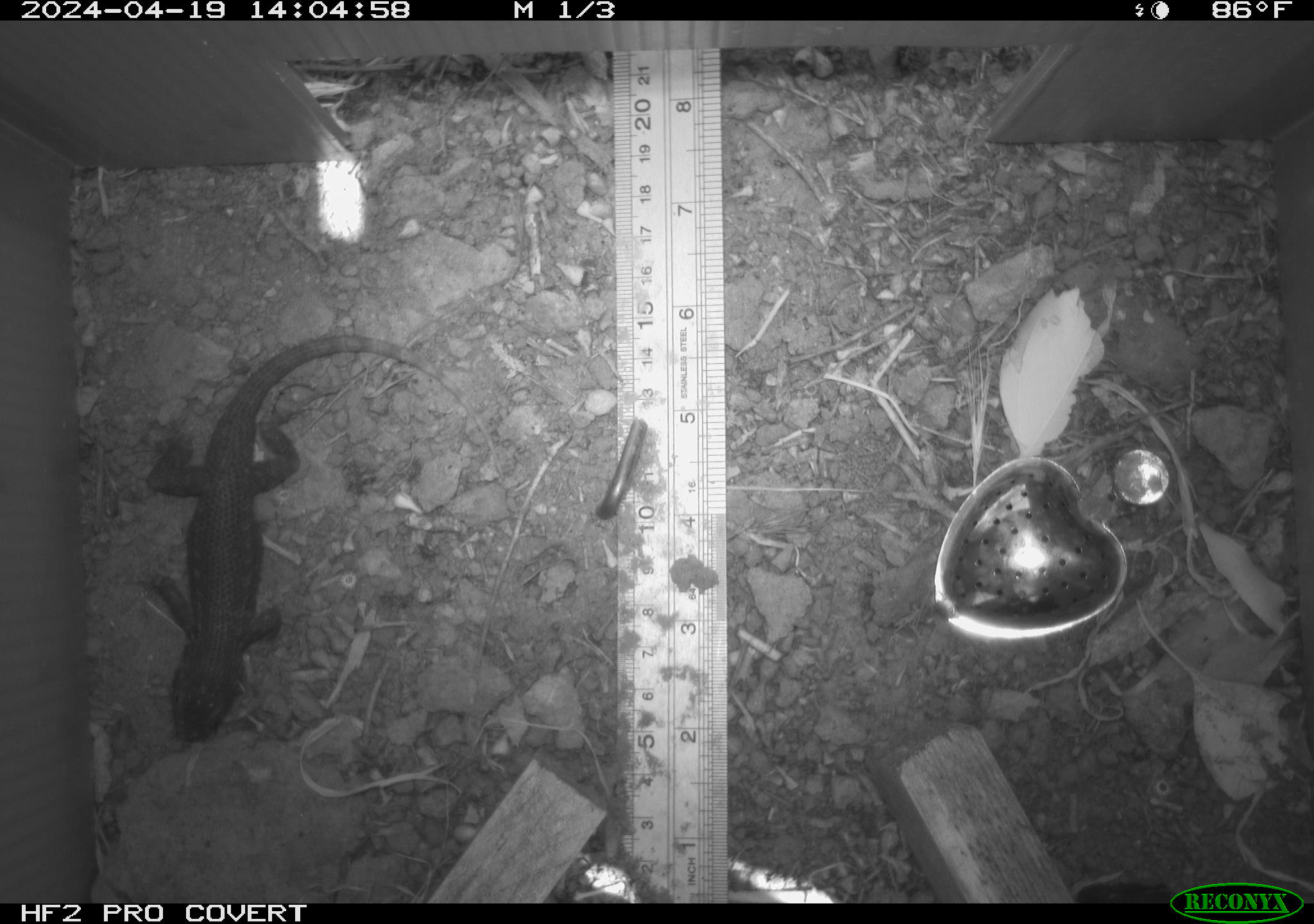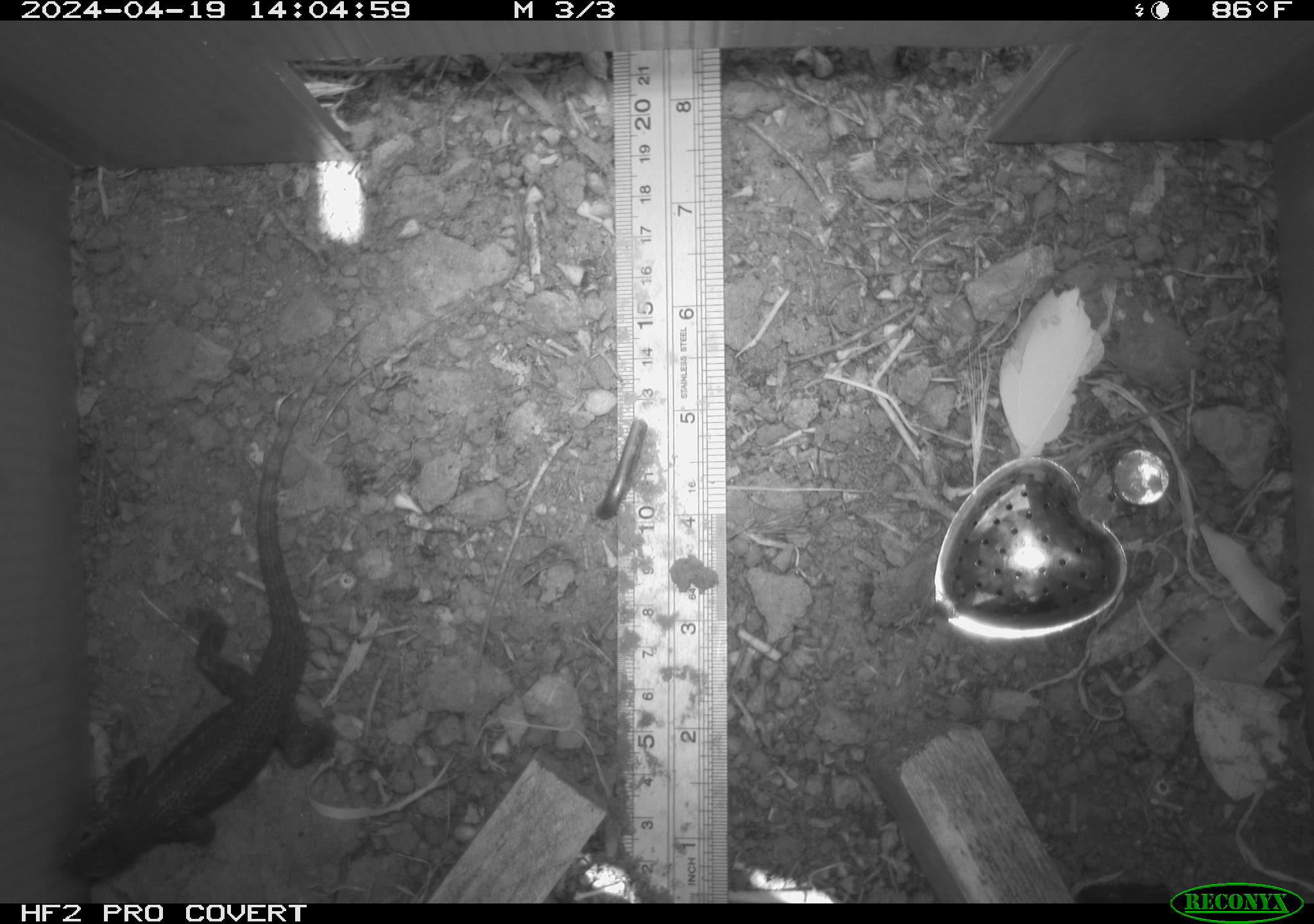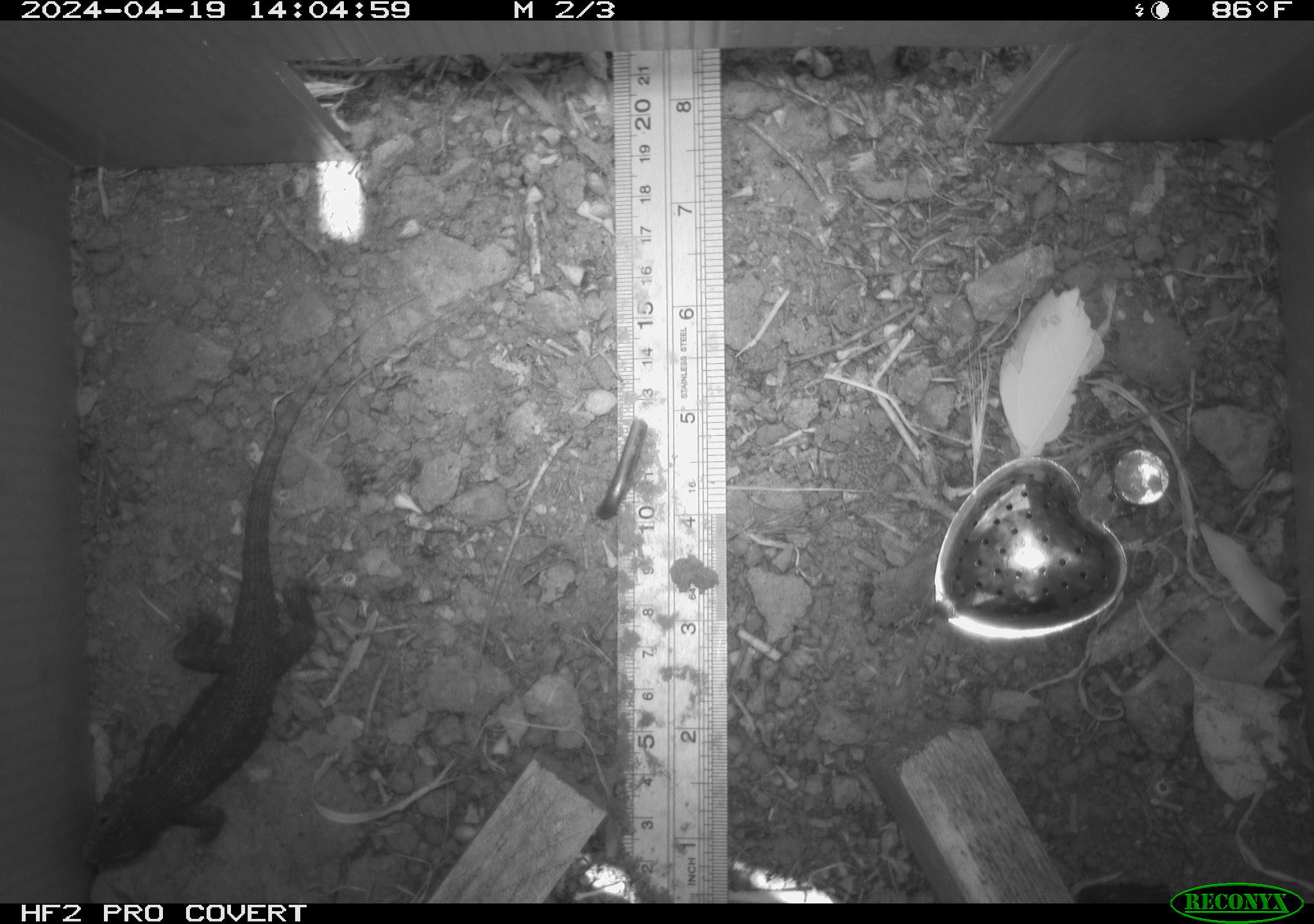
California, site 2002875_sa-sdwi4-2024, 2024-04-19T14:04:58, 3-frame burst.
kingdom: Animalia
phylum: Chordata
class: Reptilia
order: Squamata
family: Phrynosomatidae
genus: Sceloporus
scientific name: Sceloporus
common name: spiny lizards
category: sceloporus species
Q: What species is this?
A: Sceloporus species (spiny lizards) (Sceloporus).